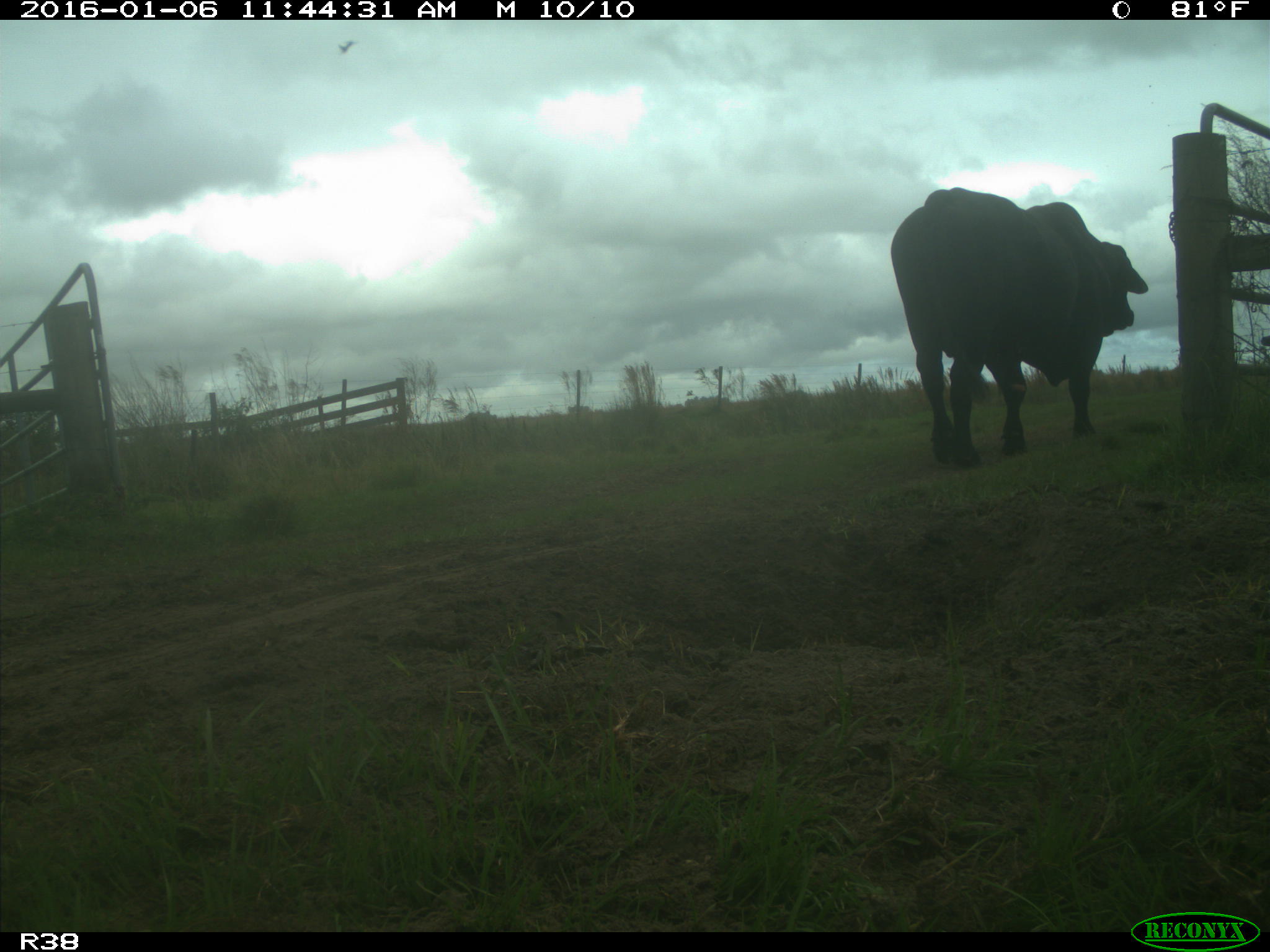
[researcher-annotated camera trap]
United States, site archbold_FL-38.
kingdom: Animalia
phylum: Chordata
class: Mammalia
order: Artiodactyla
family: Bovidae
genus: Bos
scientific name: Bos taurus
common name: domestic cow